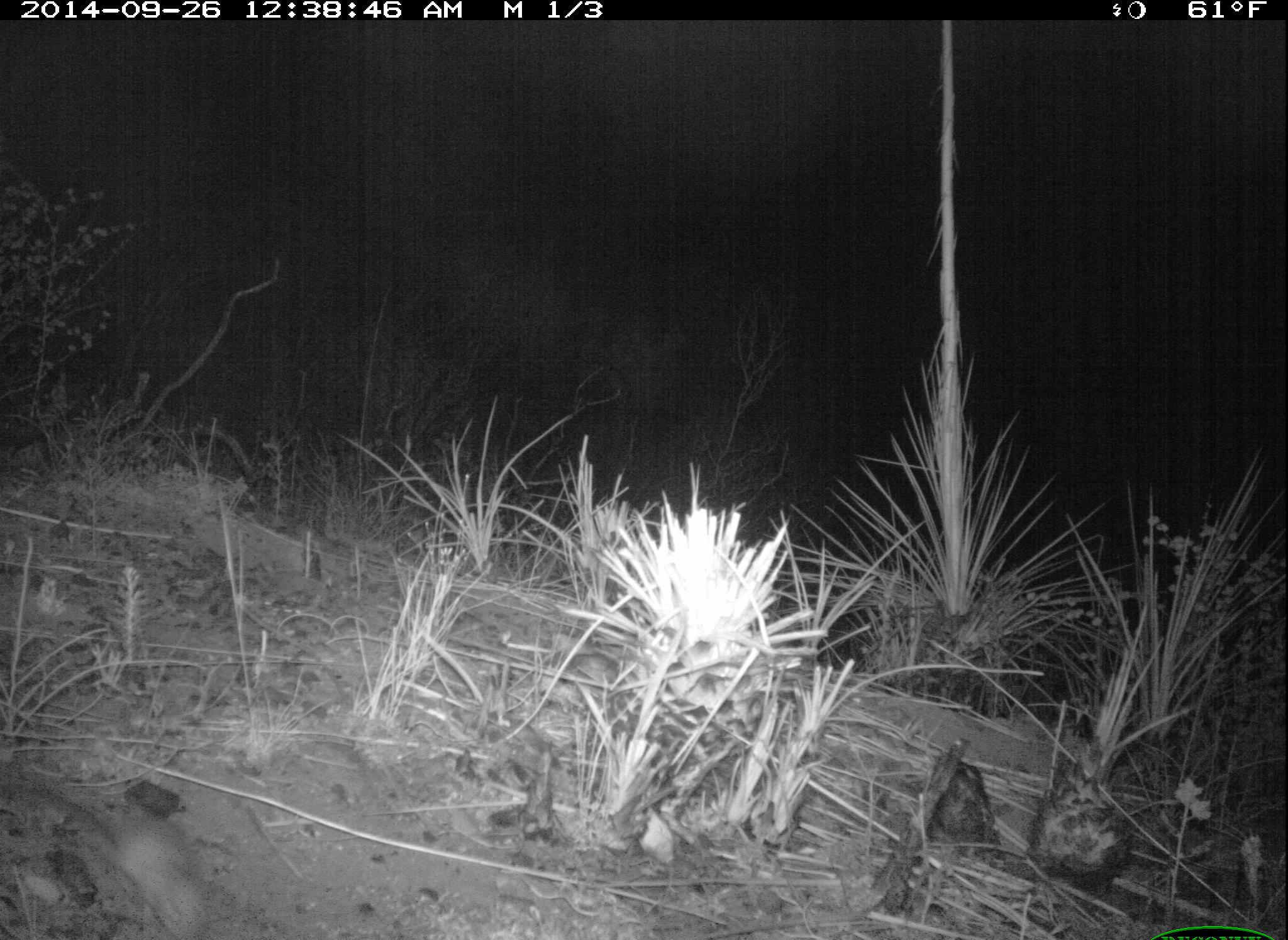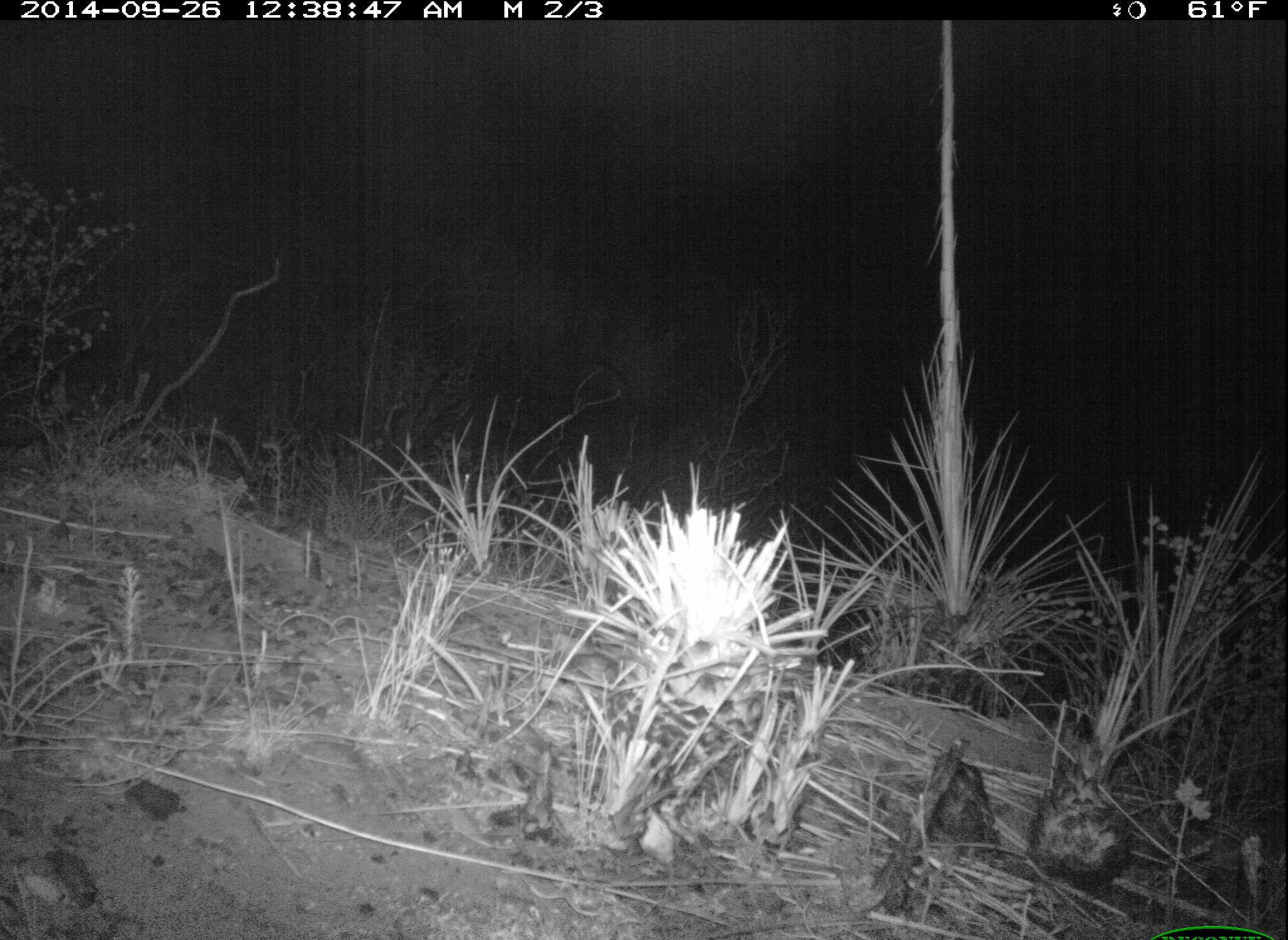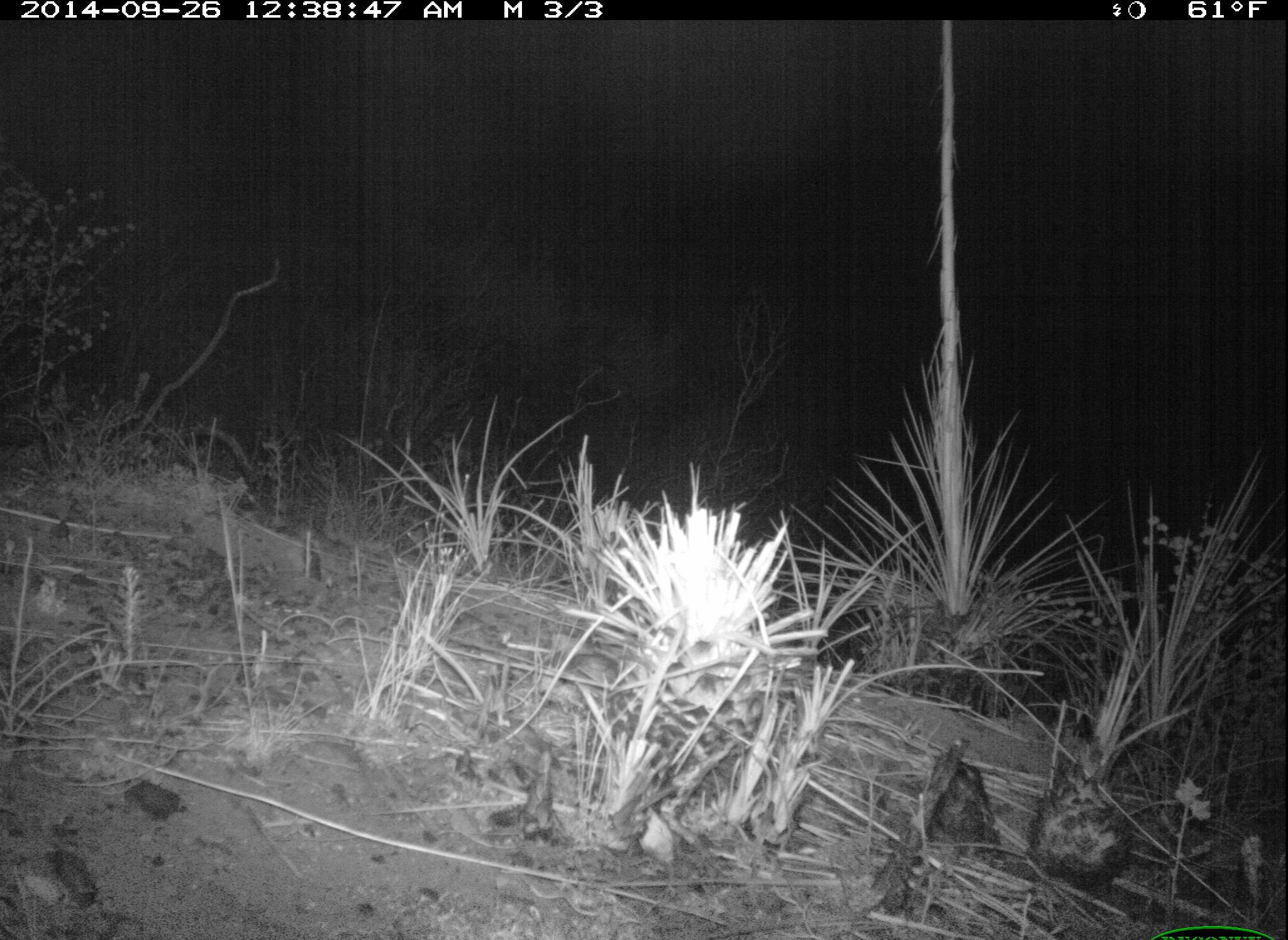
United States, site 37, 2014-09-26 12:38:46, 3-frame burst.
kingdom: Animalia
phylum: Chordata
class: Mammalia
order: Rodentia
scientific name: Rodentia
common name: rodent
Rodent (Rodentia).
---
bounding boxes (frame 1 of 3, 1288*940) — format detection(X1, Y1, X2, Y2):
rodent: detection(0, 773, 213, 940)